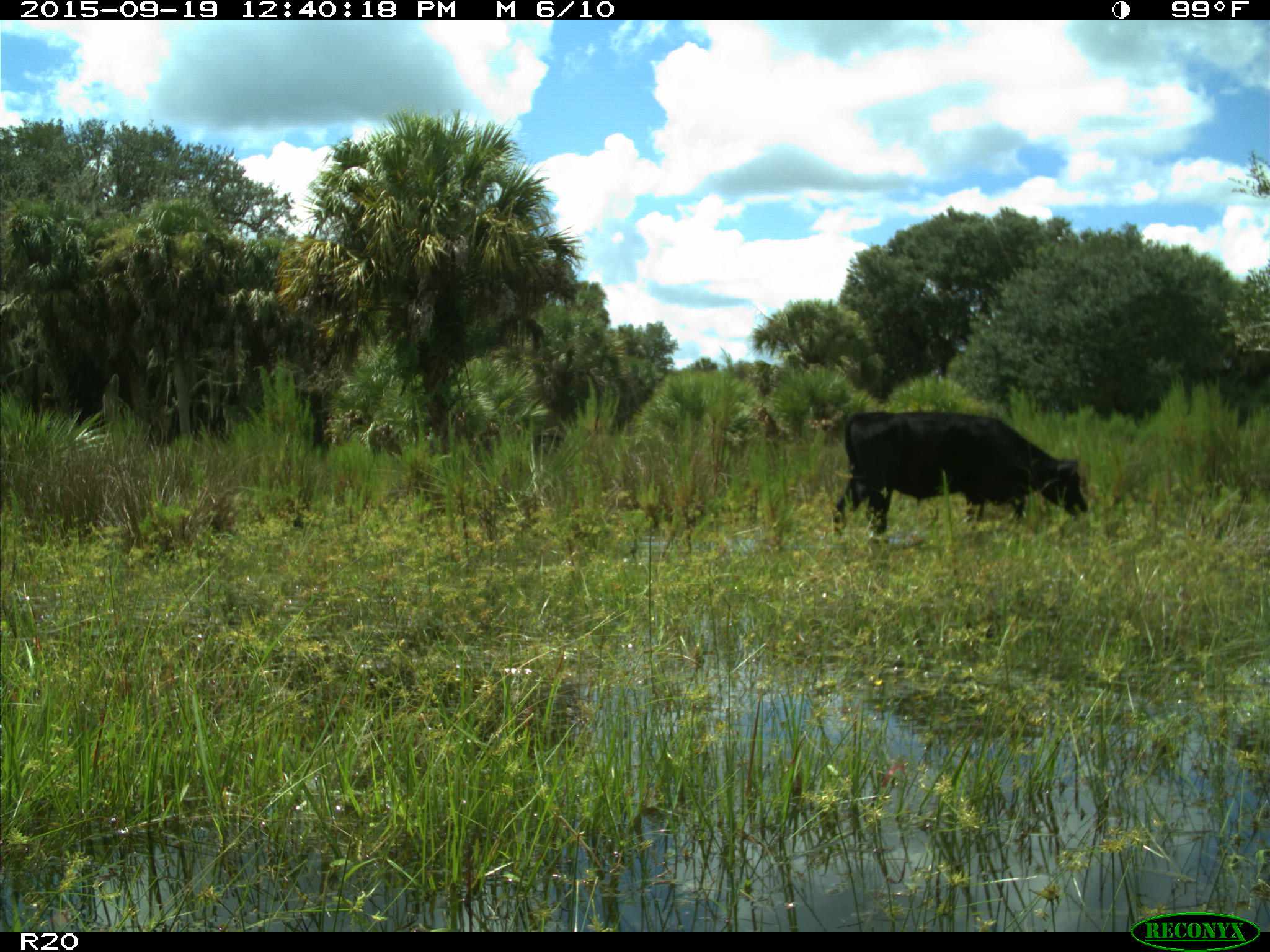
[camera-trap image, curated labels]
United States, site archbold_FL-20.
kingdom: Animalia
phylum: Chordata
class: Mammalia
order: Artiodactyla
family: Bovidae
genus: Bos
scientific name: Bos taurus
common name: domestic cow